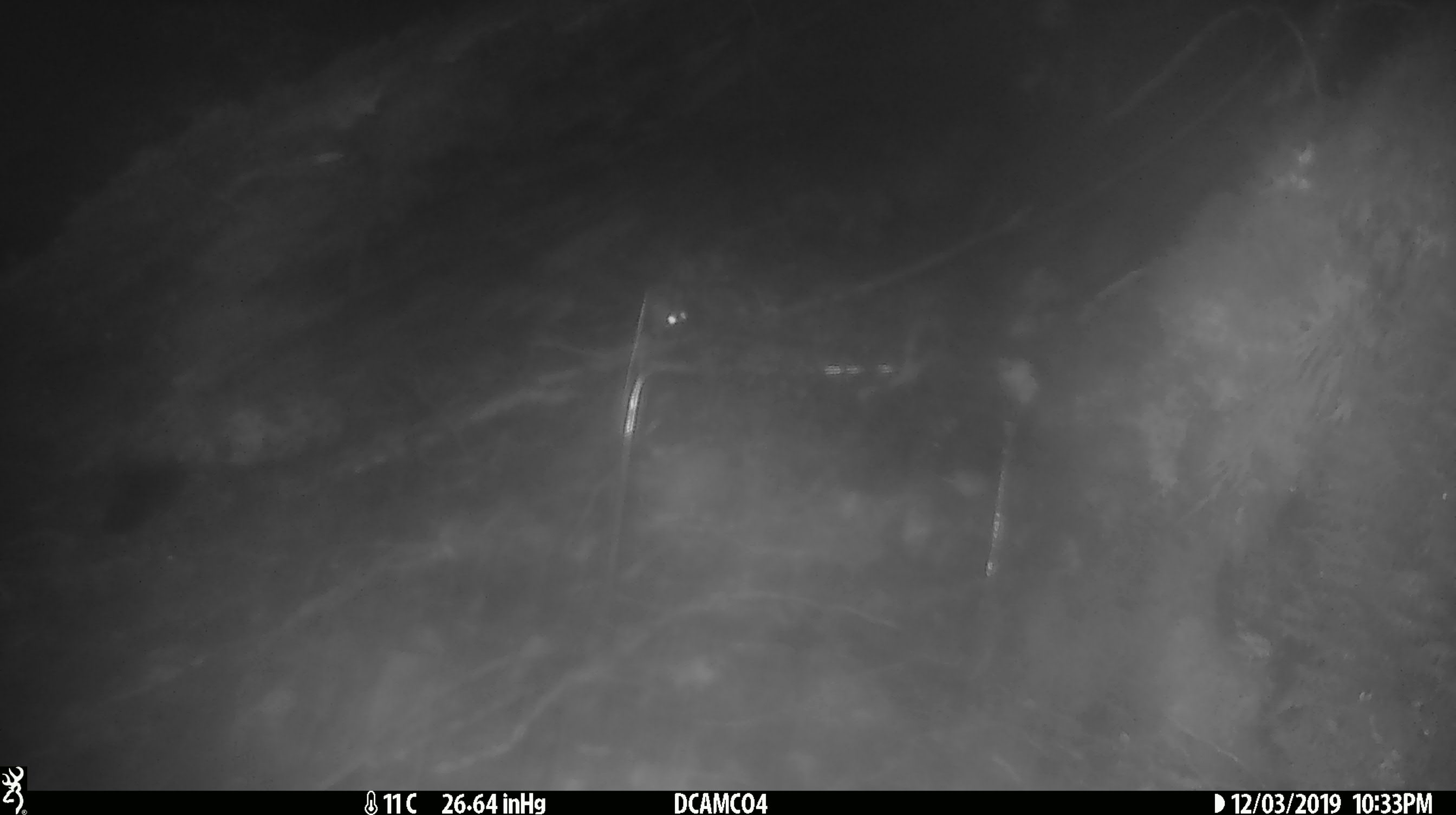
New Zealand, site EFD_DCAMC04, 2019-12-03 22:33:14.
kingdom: Animalia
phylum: Chordata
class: Mammalia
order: Rodentia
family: Muridae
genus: Mus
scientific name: Mus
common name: mouse